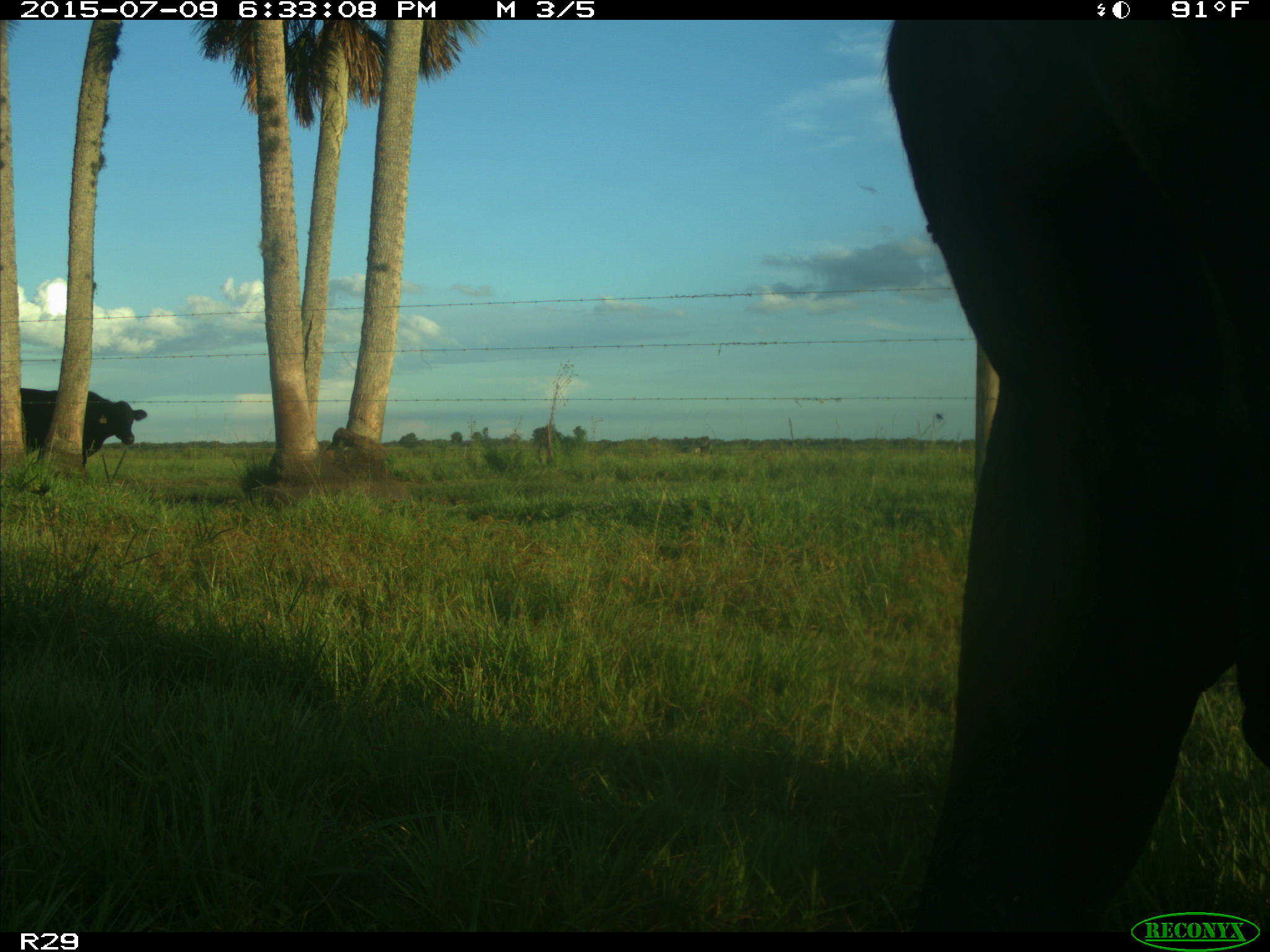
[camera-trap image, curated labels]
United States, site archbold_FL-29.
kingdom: Animalia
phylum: Chordata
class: Mammalia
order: Artiodactyla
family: Bovidae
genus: Bos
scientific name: Bos taurus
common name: domestic cow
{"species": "Bos taurus (domestic cow)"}